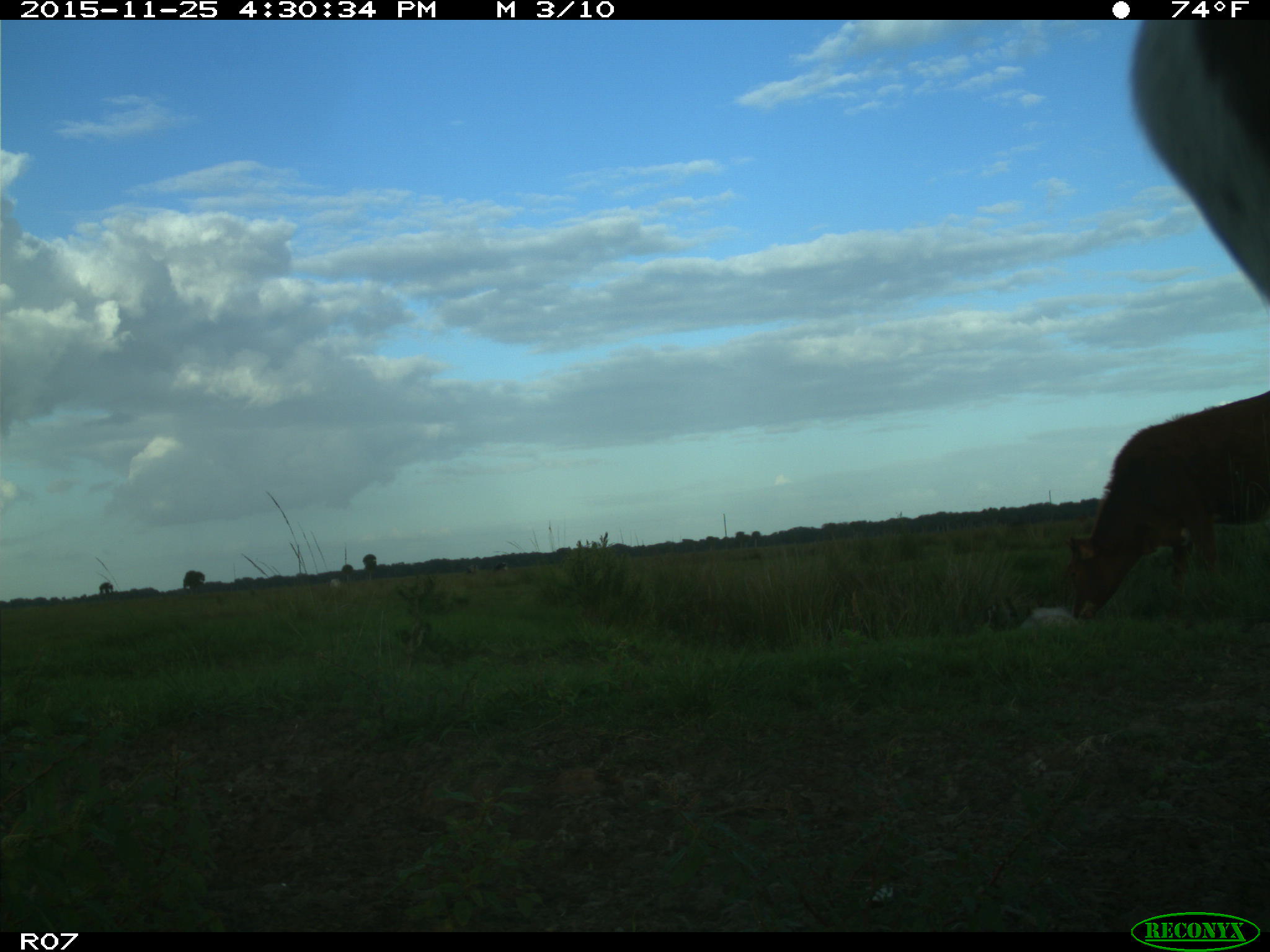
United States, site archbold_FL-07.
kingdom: Animalia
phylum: Chordata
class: Mammalia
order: Artiodactyla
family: Bovidae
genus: Bos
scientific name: Bos taurus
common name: domestic cow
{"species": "Bos taurus (domestic cow)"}